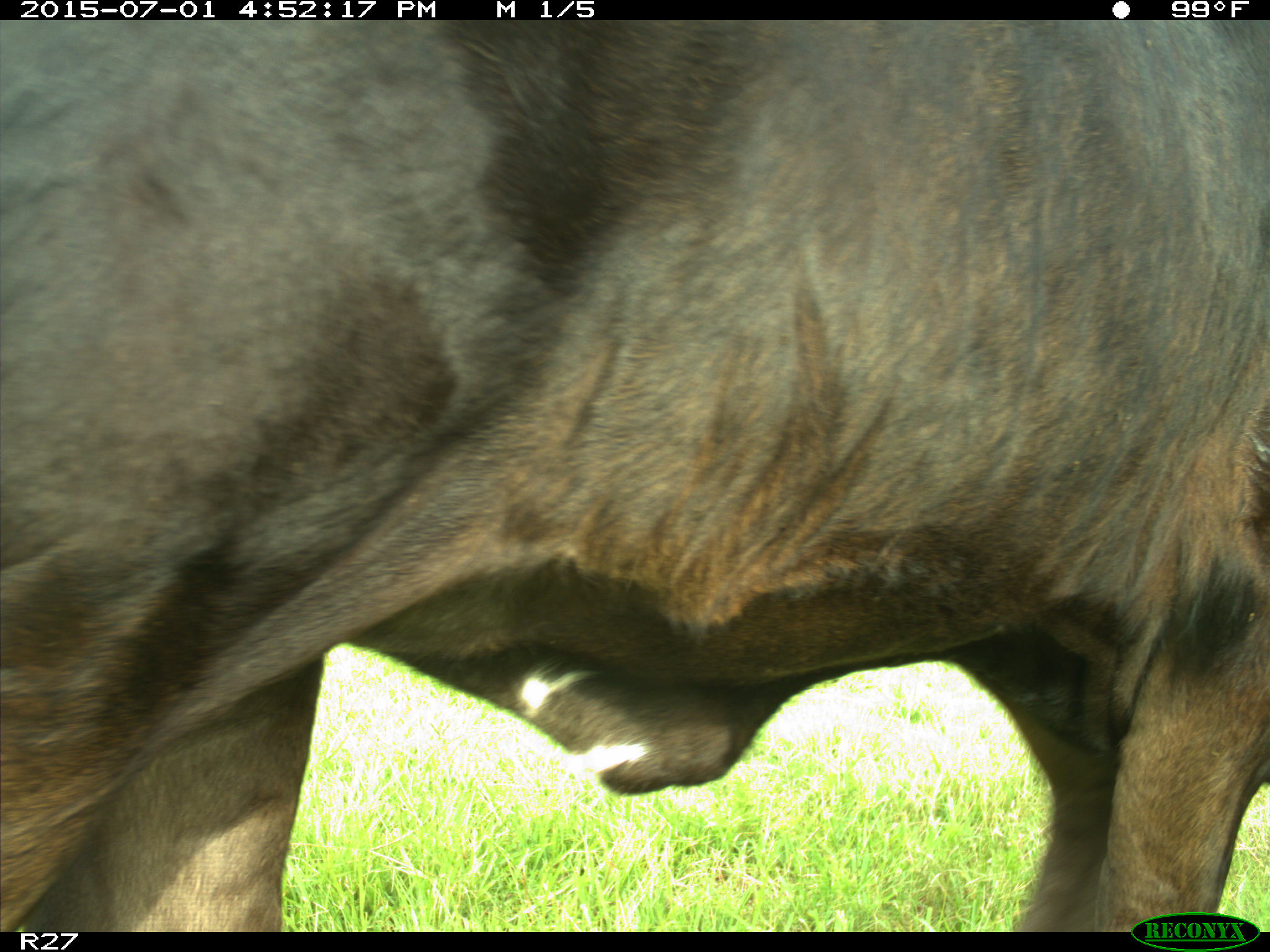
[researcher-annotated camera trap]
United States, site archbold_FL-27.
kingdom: Animalia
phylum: Chordata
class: Mammalia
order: Artiodactyla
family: Bovidae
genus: Bos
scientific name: Bos taurus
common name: domestic cow